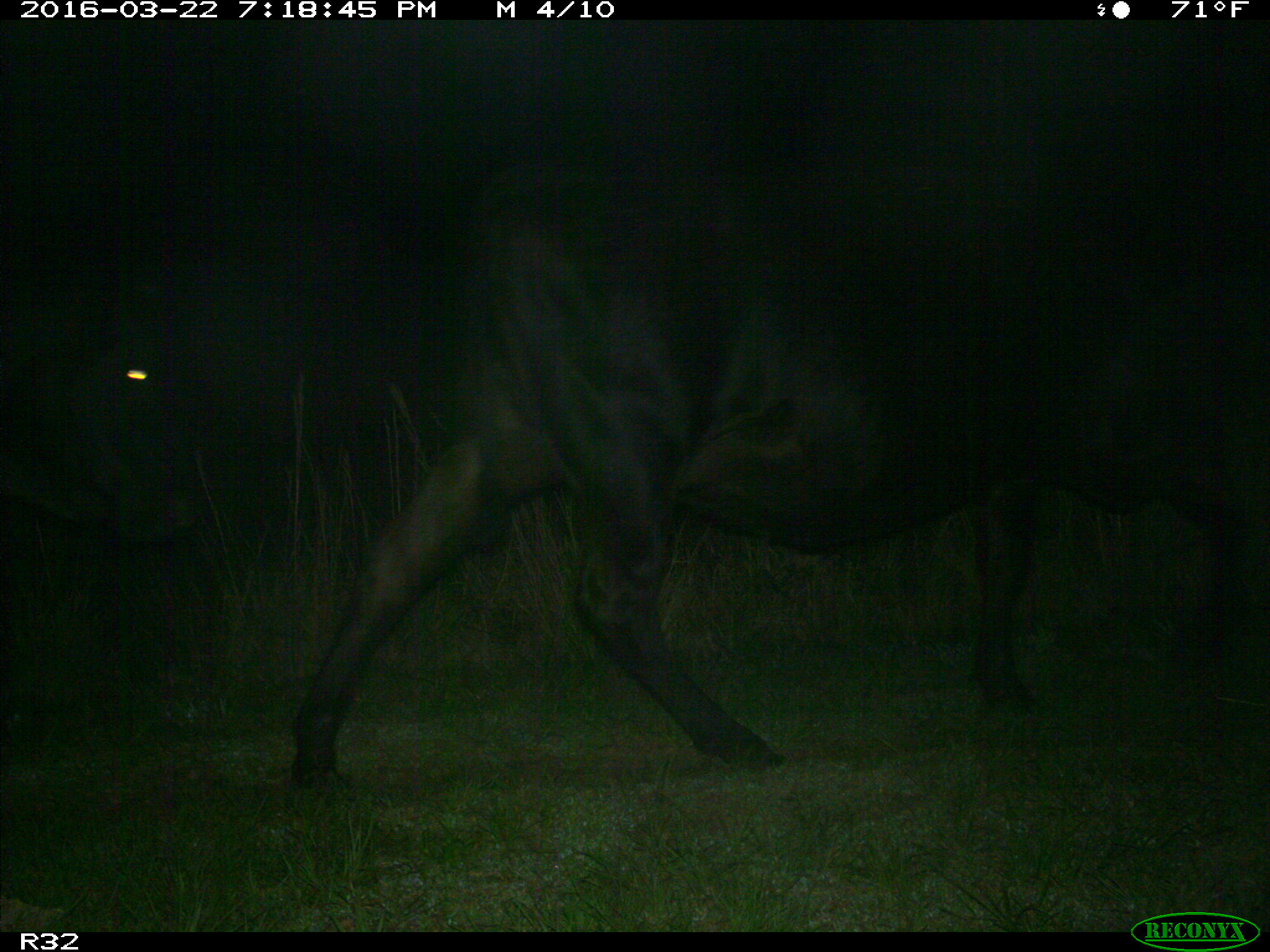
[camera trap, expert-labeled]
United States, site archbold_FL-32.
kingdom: Animalia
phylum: Chordata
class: Mammalia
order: Artiodactyla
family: Bovidae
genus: Bos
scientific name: Bos taurus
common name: domestic cow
Bos taurus (domestic cow).